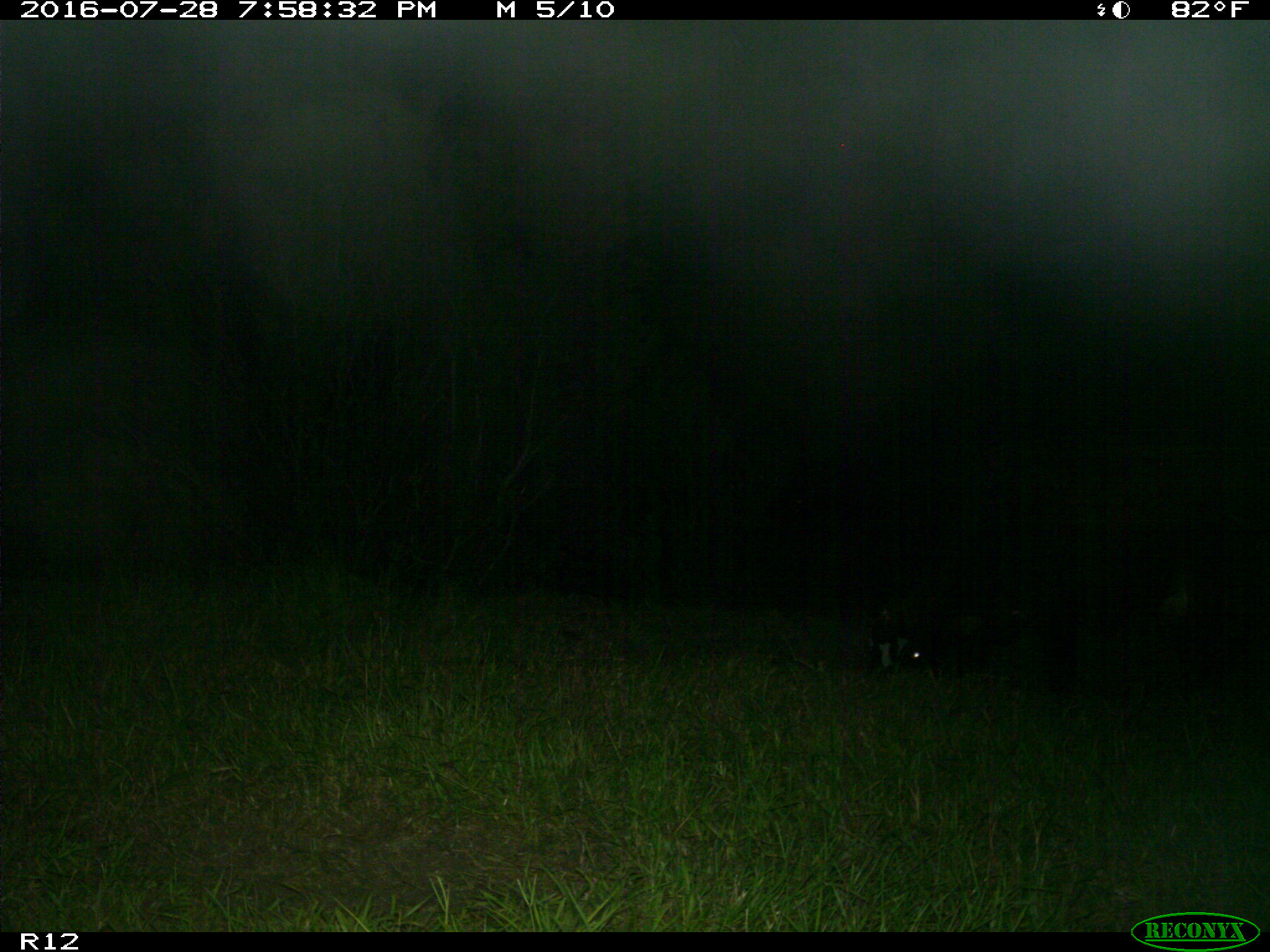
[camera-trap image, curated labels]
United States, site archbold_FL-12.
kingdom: Animalia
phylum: Chordata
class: Mammalia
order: Artiodactyla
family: Bovidae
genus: Bos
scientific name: Bos taurus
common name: domestic cow